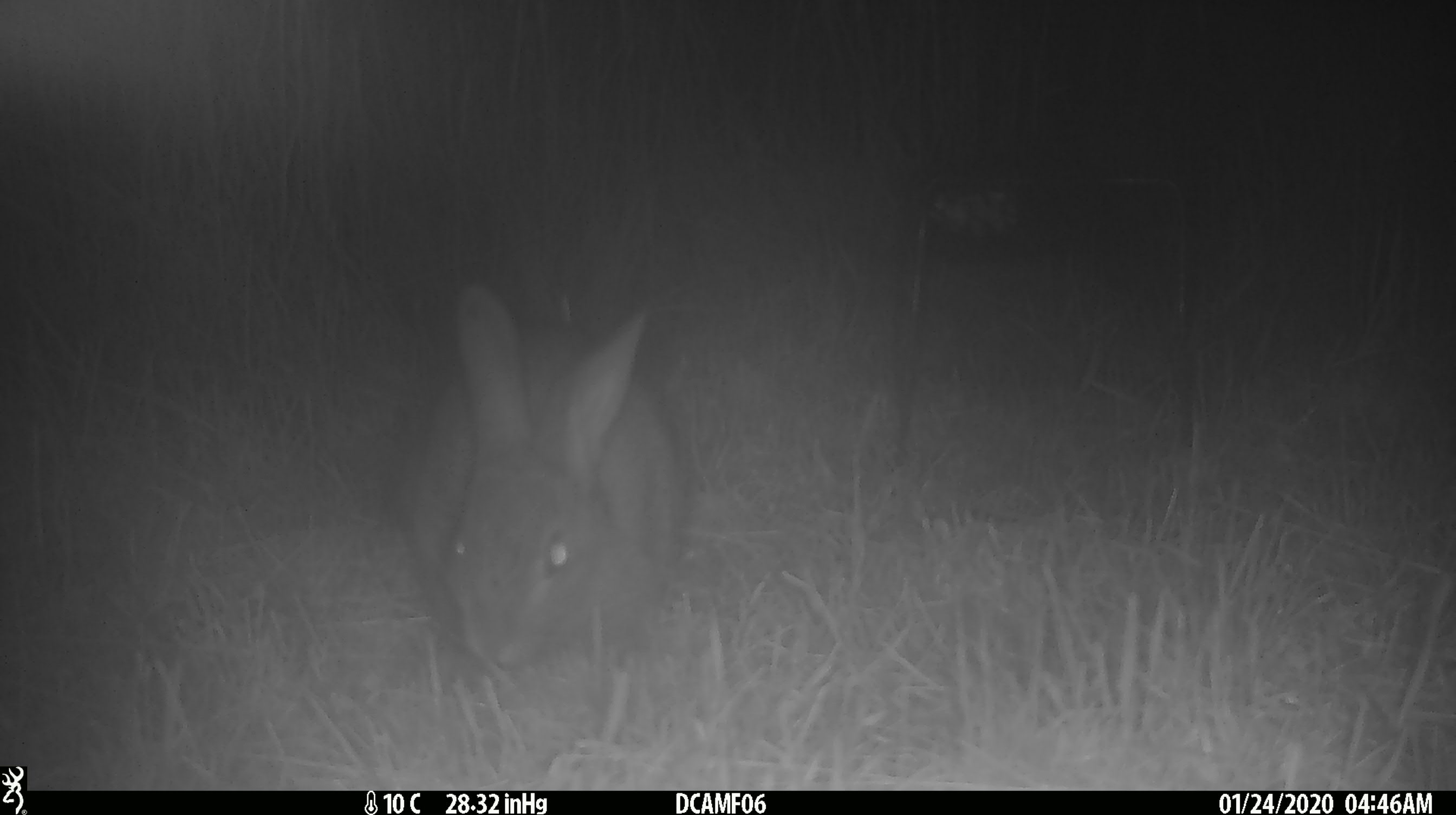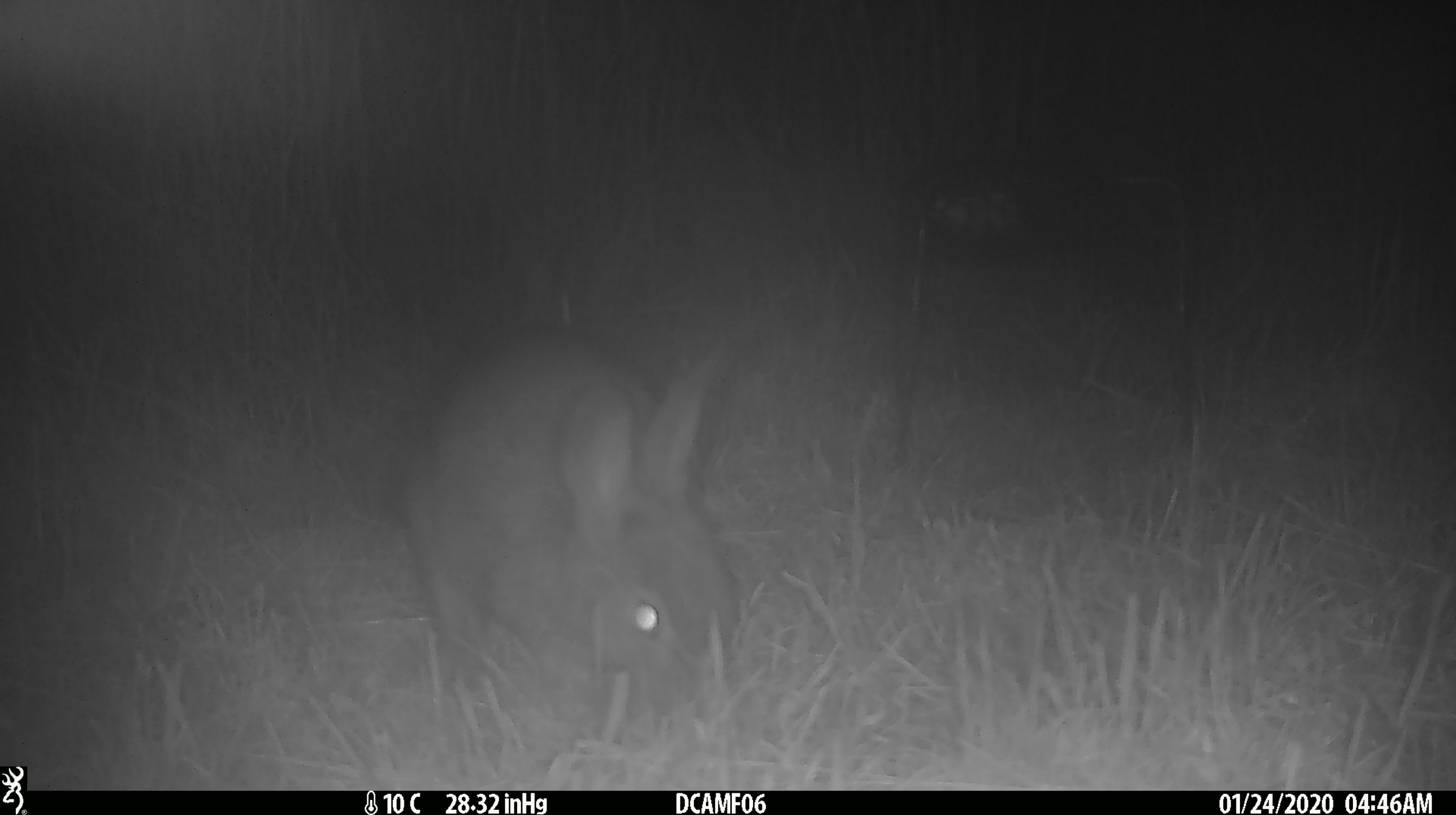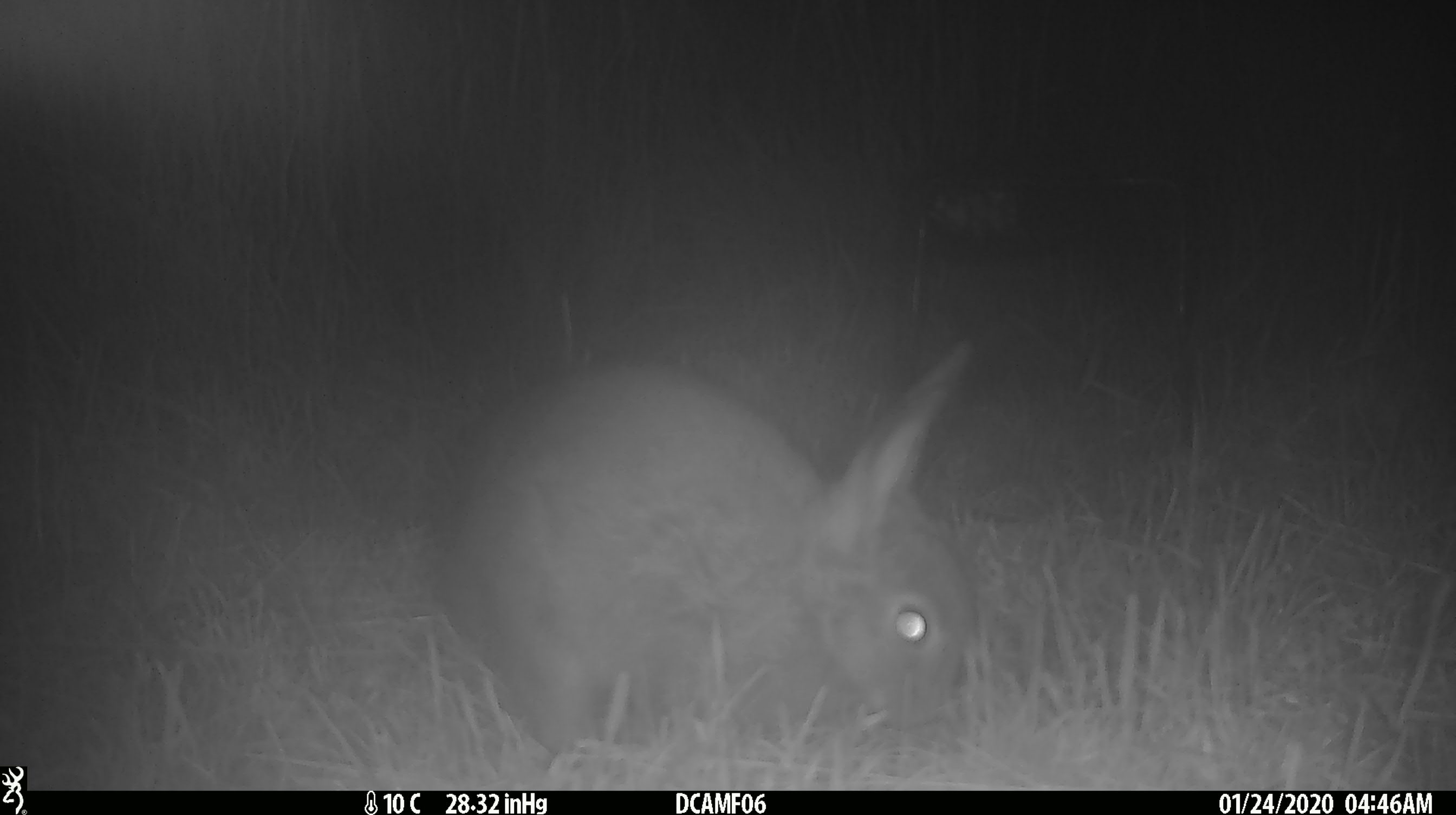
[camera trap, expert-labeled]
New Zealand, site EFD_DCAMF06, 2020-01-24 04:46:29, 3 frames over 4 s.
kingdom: Animalia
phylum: Chordata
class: Mammalia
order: Lagomorpha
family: Leporidae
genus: Oryctolagus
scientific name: Oryctolagus cuniculus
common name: european rabbit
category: rabbit